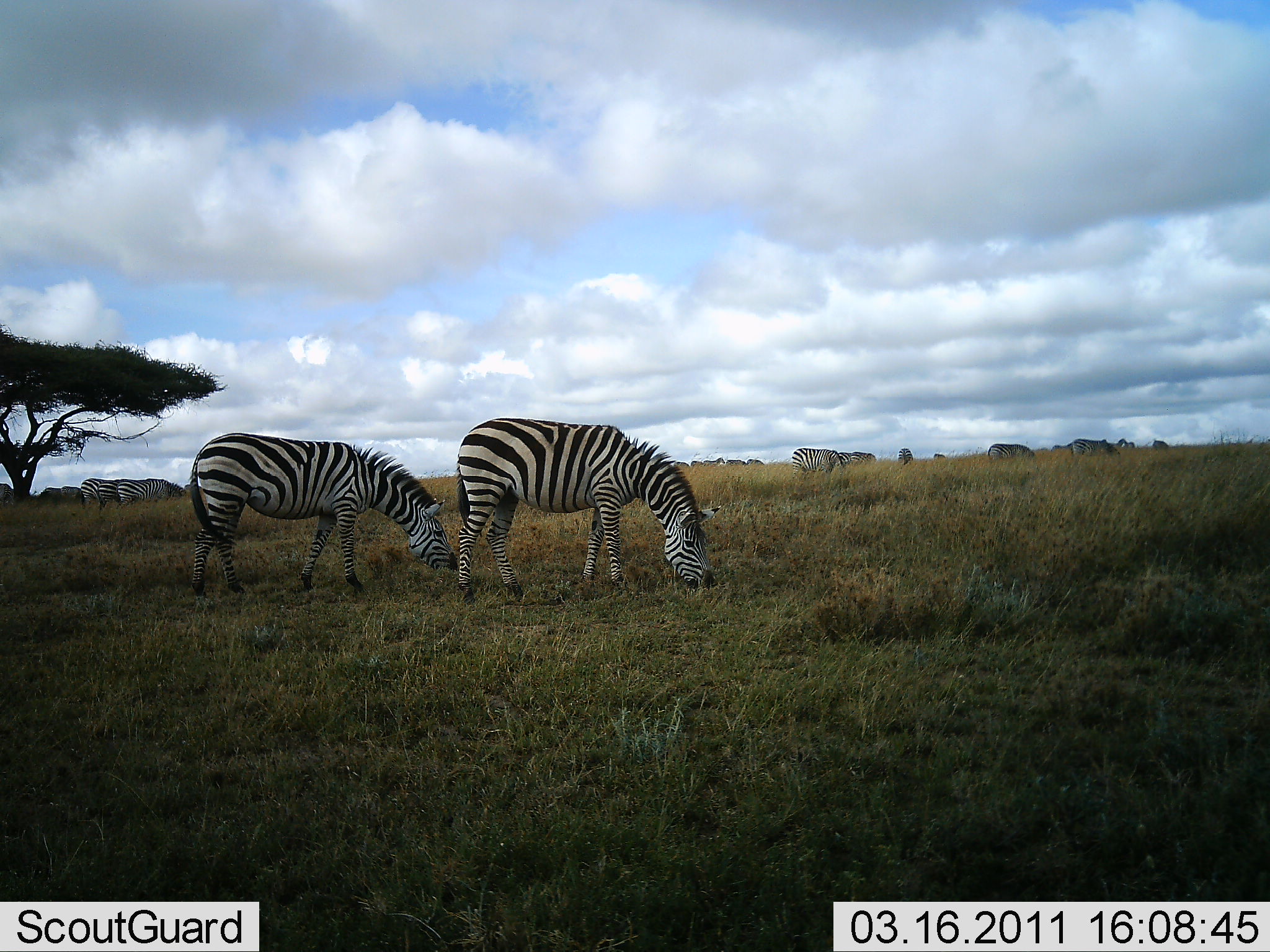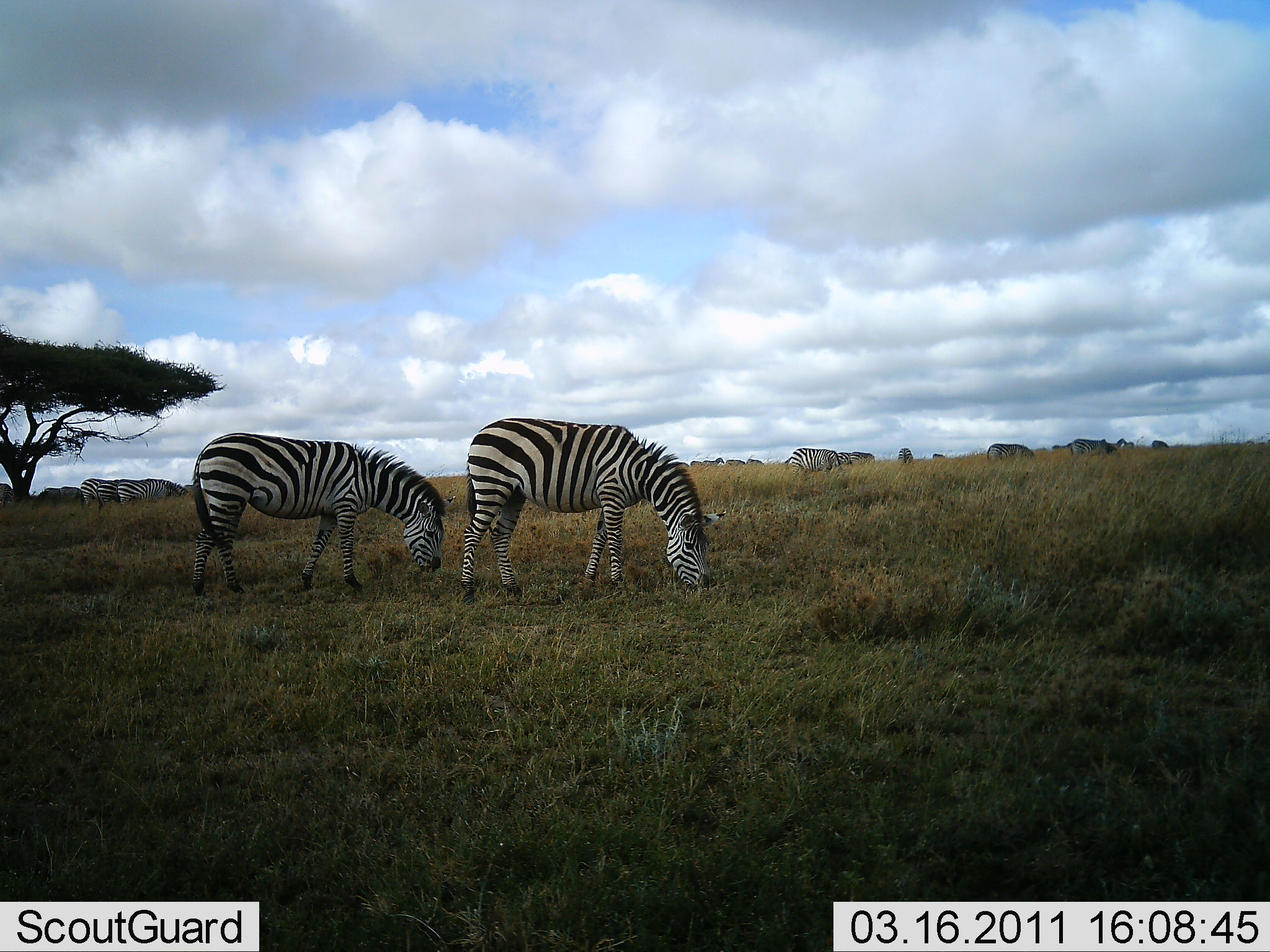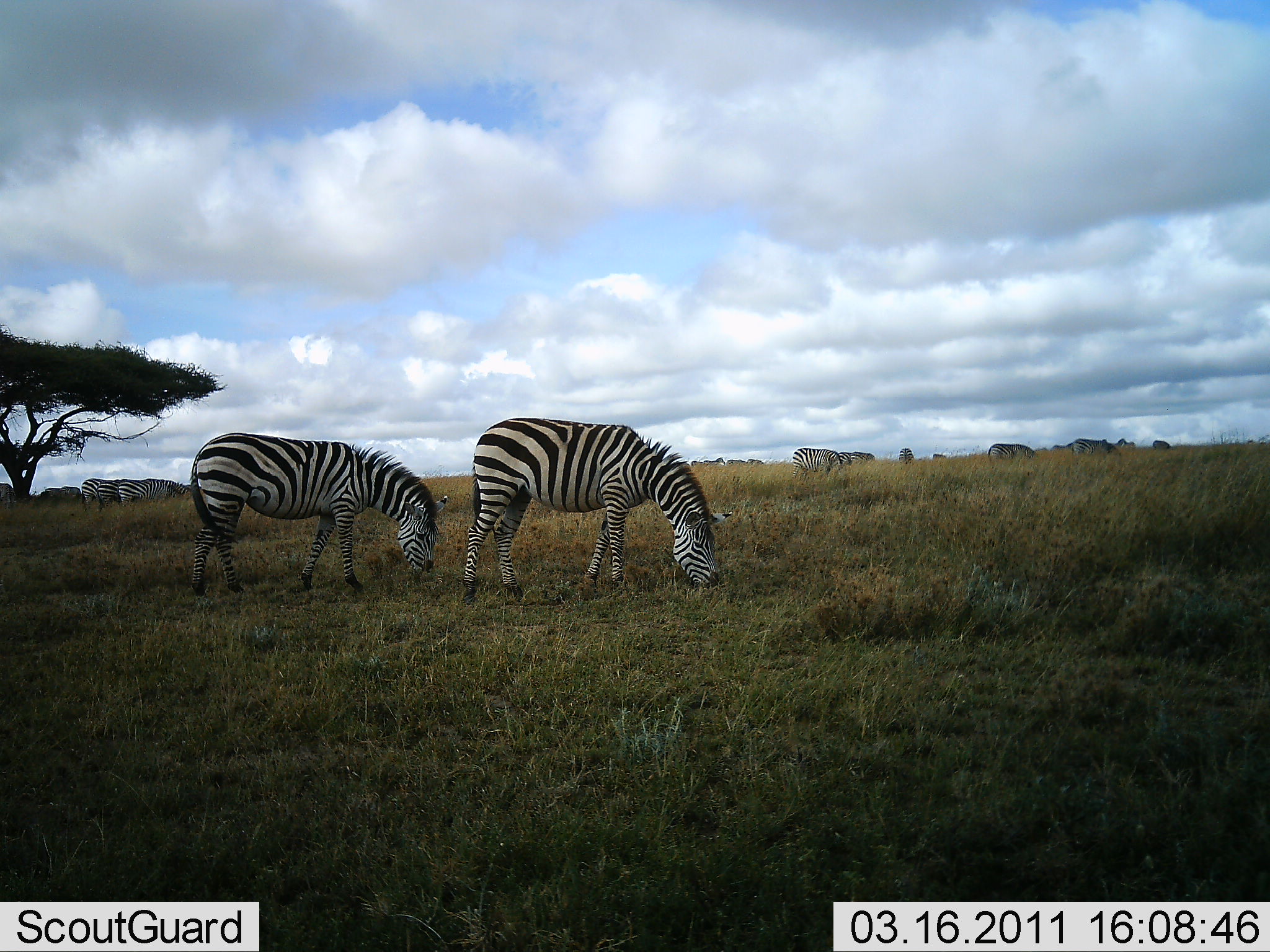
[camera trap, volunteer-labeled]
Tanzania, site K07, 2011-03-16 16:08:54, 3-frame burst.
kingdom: Animalia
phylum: Chordata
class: Mammalia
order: Perissodactyla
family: Equidae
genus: Equus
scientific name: Equus quagga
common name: plains zebra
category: zebra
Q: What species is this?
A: Zebra (plains zebra) (Equus quagga).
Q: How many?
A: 6.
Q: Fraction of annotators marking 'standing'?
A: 31%.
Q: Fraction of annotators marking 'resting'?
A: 0%.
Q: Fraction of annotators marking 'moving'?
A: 8%.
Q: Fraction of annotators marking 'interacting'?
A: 0%.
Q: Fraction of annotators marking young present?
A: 0%.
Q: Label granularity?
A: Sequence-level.